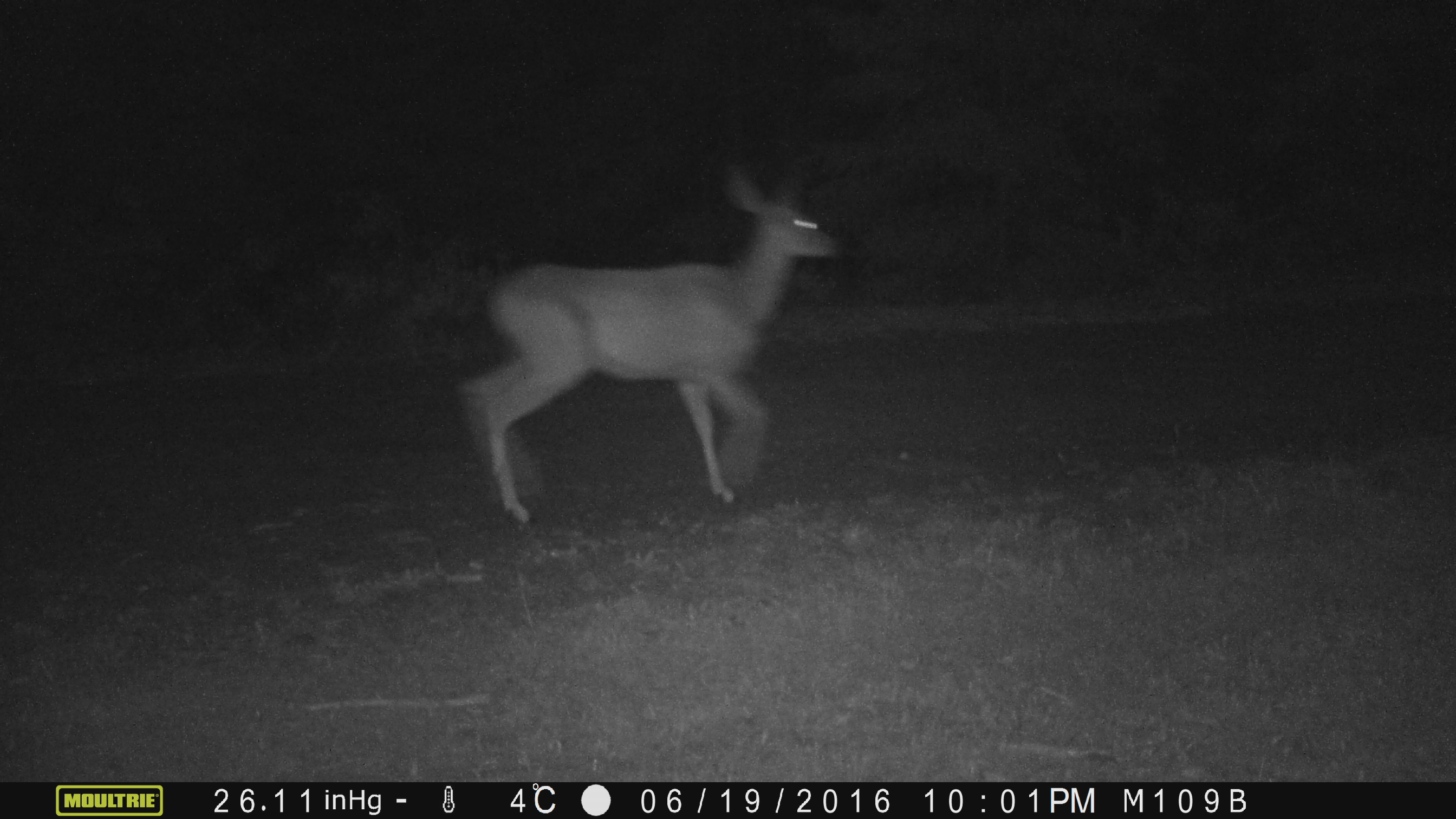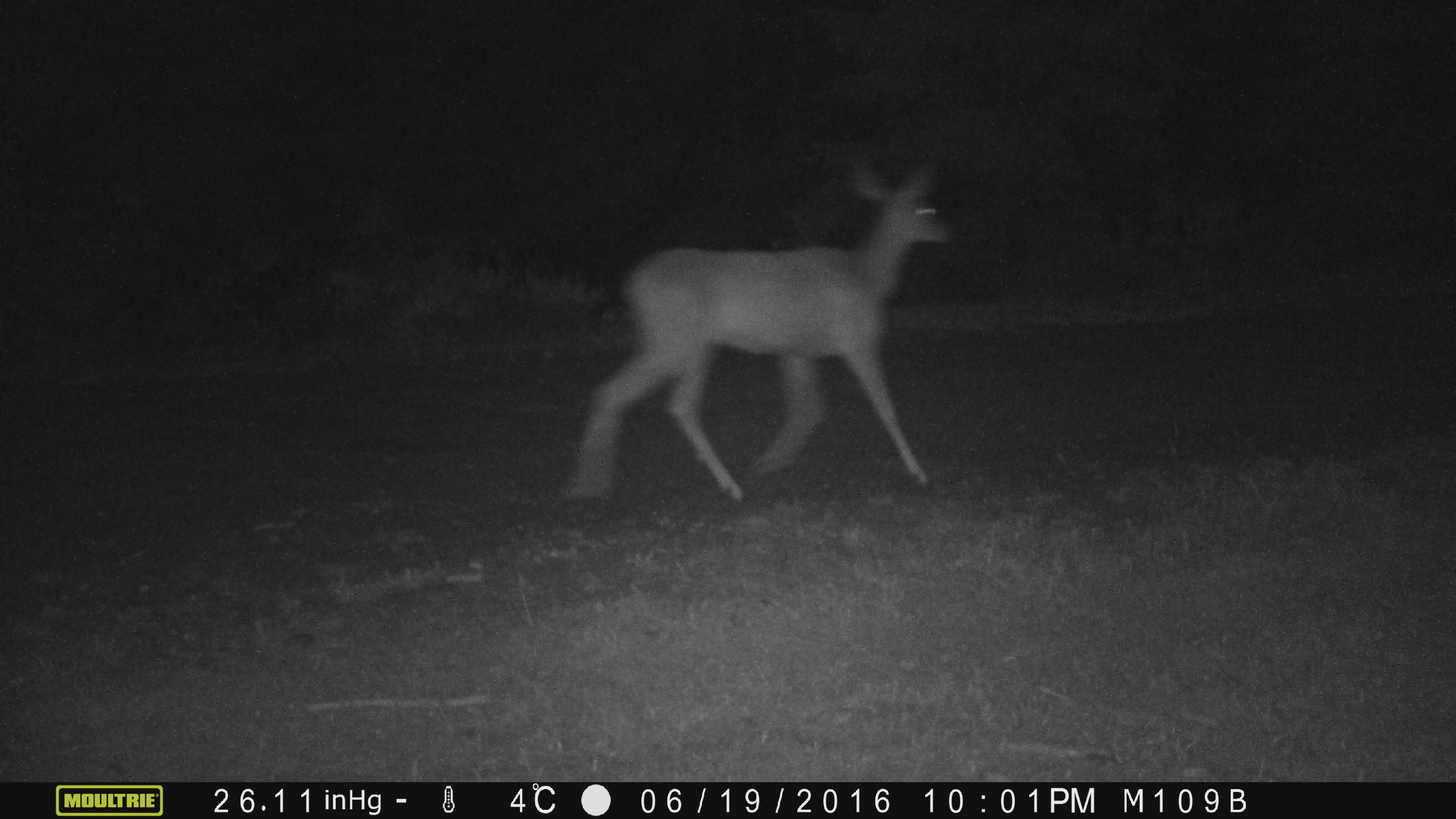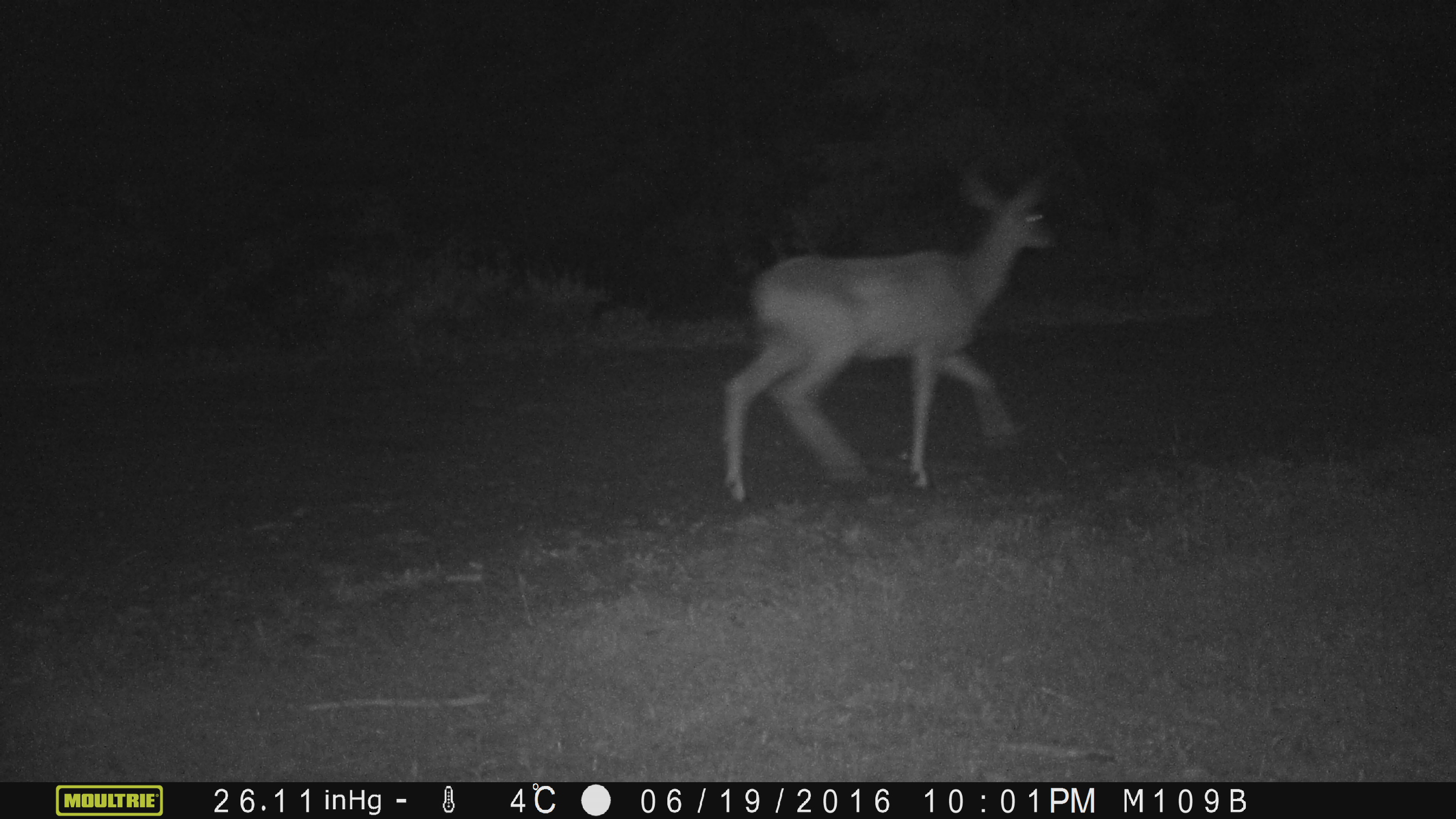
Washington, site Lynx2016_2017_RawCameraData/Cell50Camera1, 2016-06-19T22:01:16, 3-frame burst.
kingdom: Animalia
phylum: Chordata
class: Mammalia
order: Artiodactyla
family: Cervidae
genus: Odocoileus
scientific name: Odocoileus hemionus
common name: mule deer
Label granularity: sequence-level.